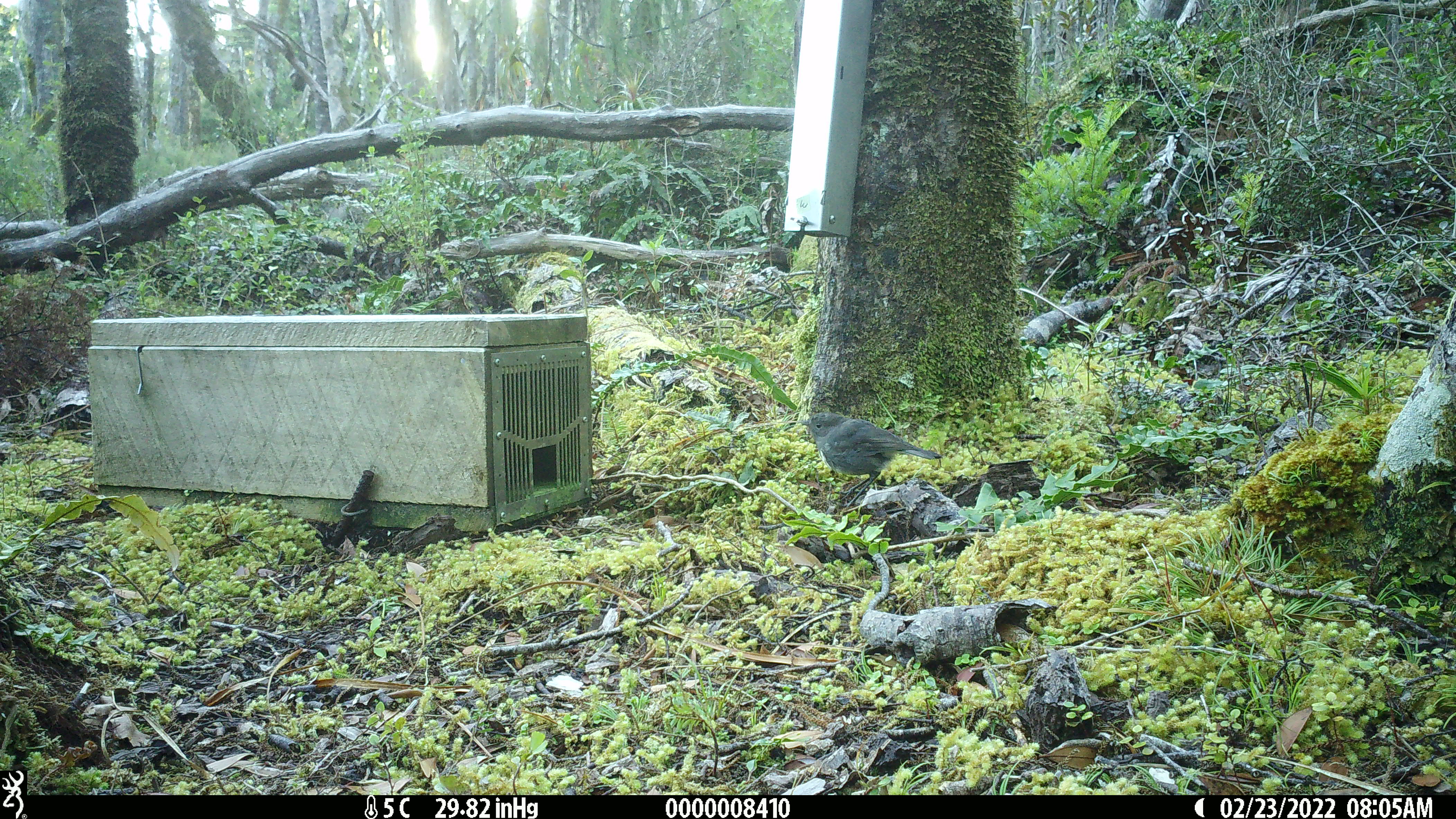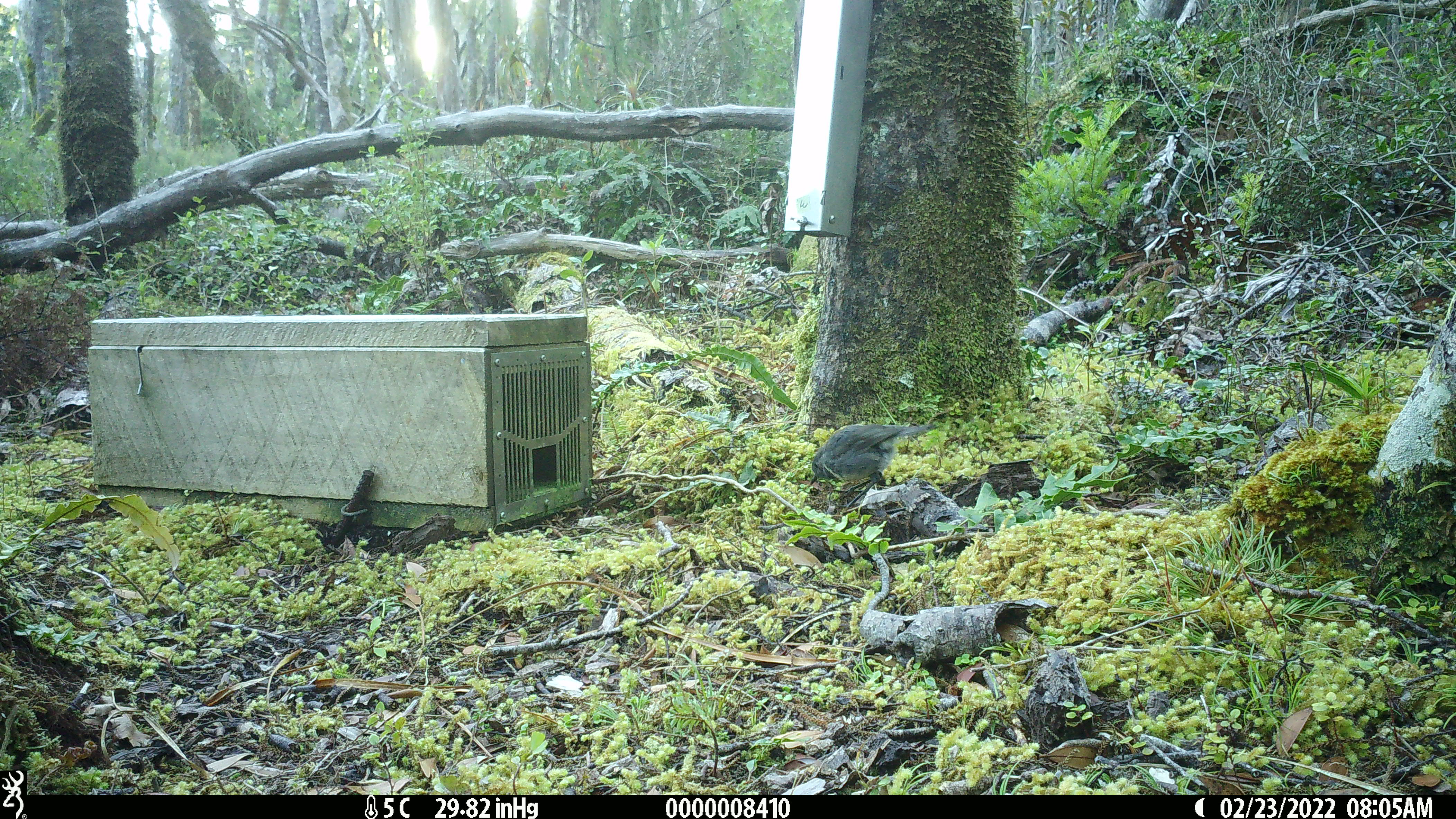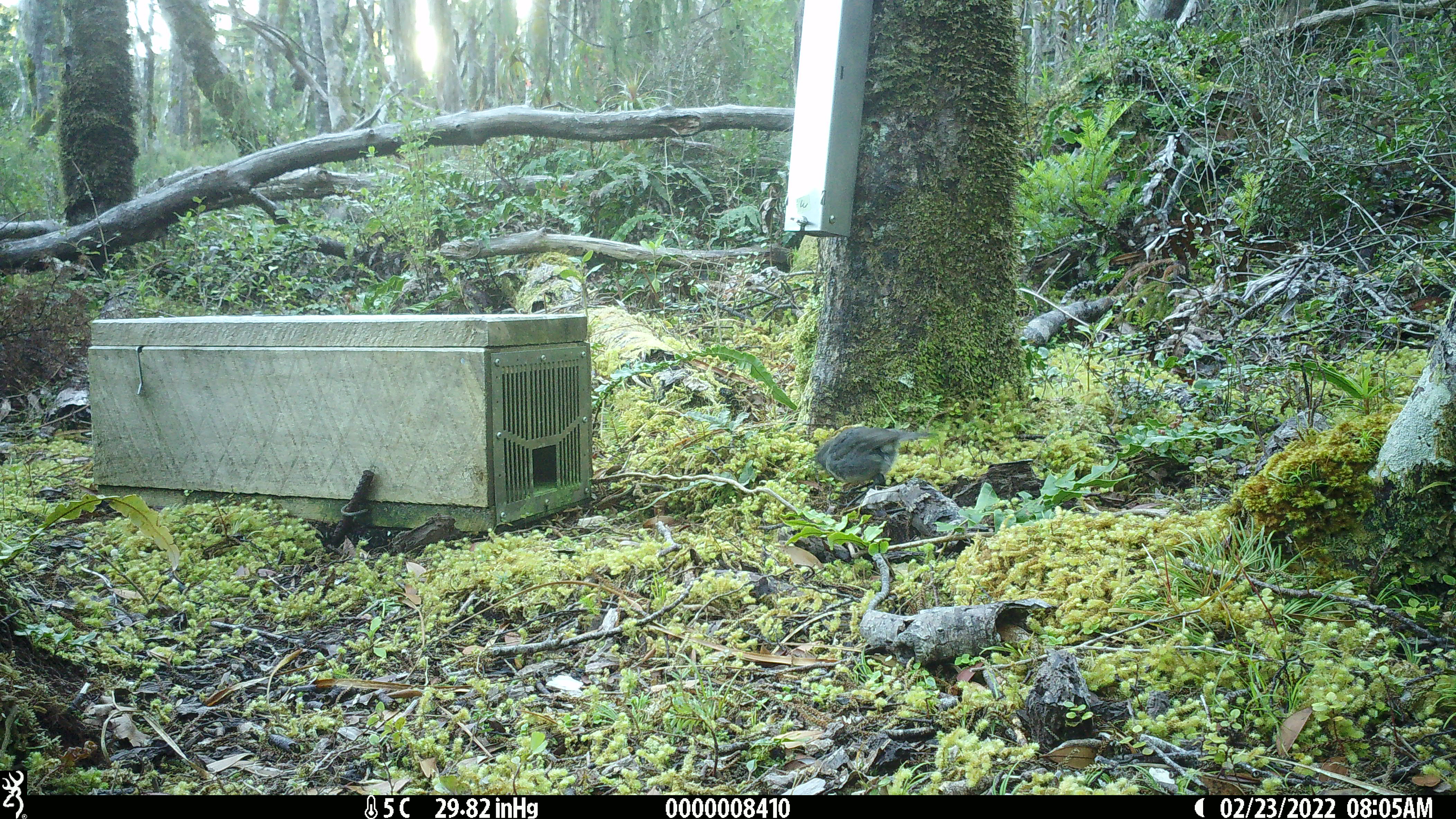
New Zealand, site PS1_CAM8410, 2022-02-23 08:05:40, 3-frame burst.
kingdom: Animalia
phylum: Chordata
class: Aves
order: Passeriformes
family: Petroicidae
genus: Petroica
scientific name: Petroica australis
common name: new zealand robin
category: robin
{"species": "robin (new zealand robin) (Petroica australis)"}